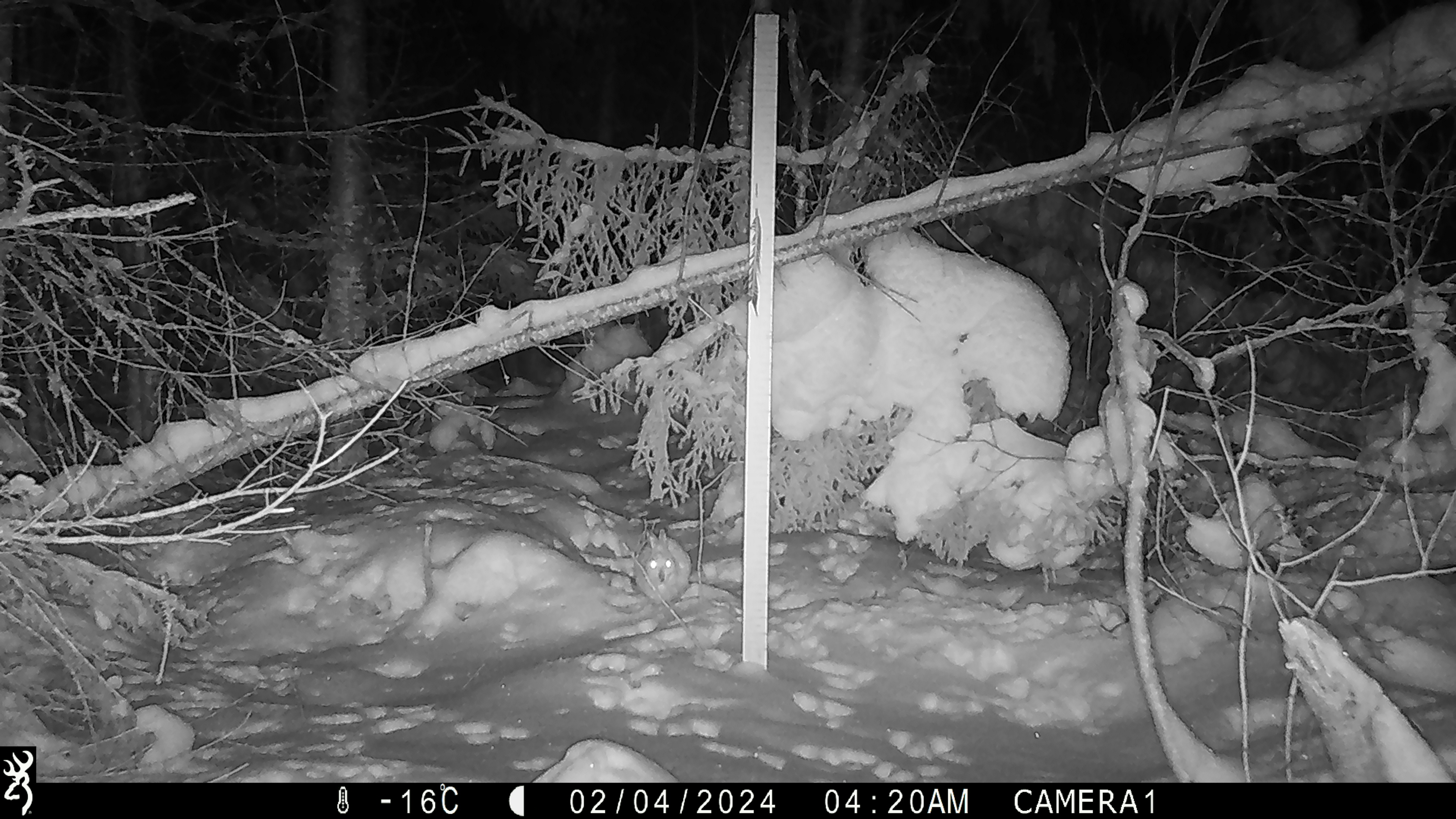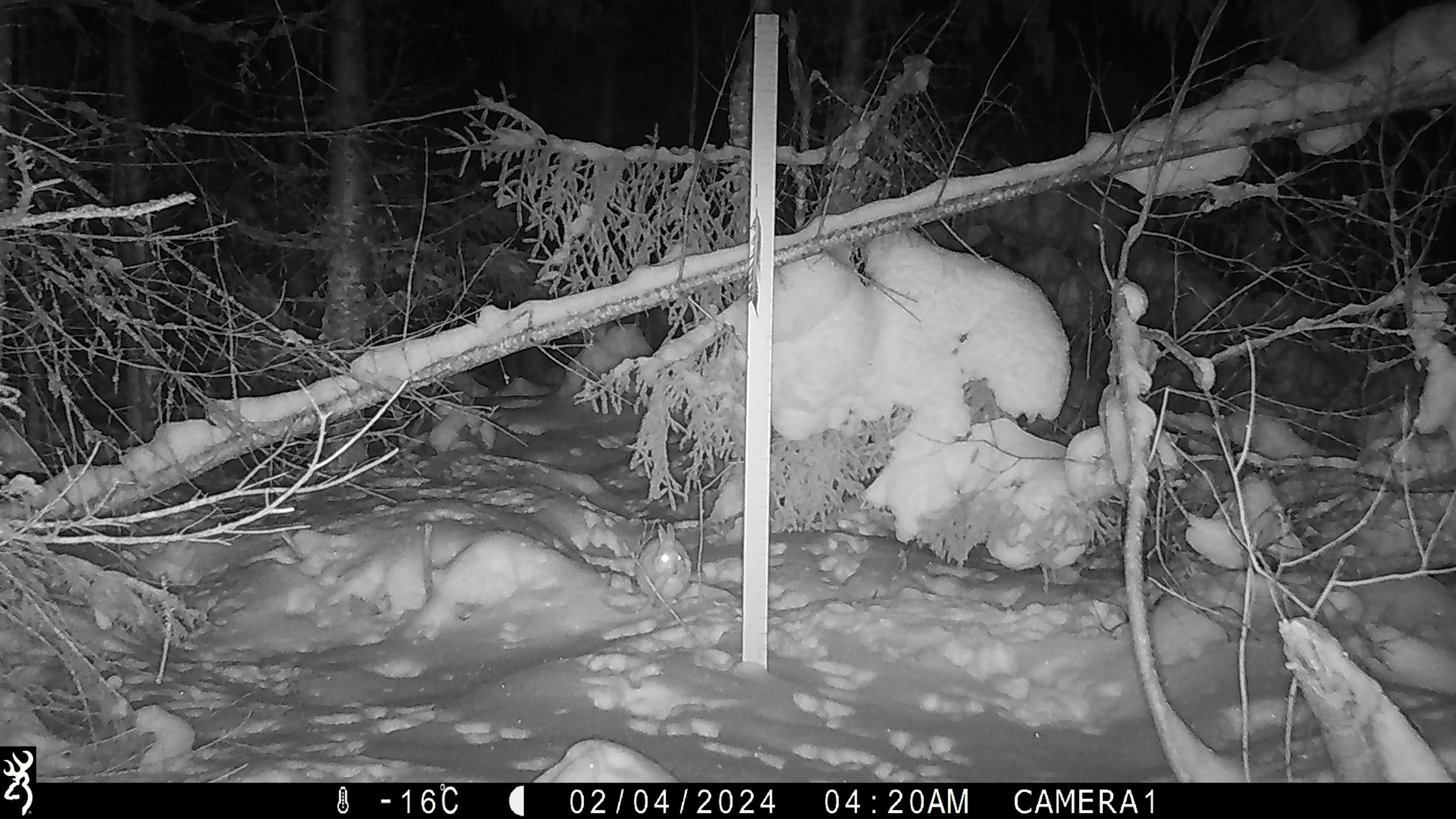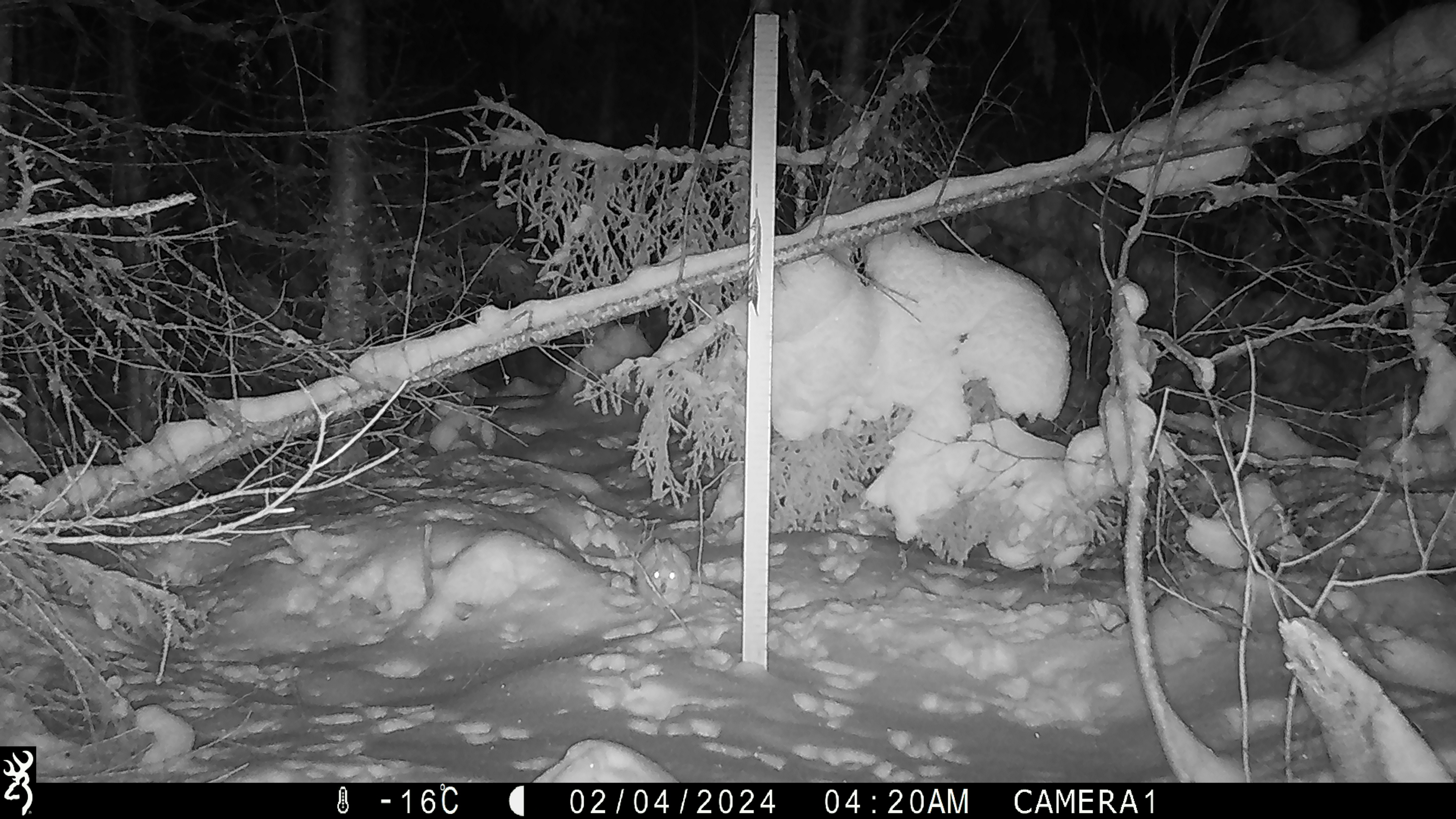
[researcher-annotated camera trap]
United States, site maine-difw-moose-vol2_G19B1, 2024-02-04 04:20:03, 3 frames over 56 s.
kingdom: Animalia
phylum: Chordata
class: Mammalia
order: Lagomorpha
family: Leporidae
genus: Lepus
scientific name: Lepus americanus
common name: snowshoe hare